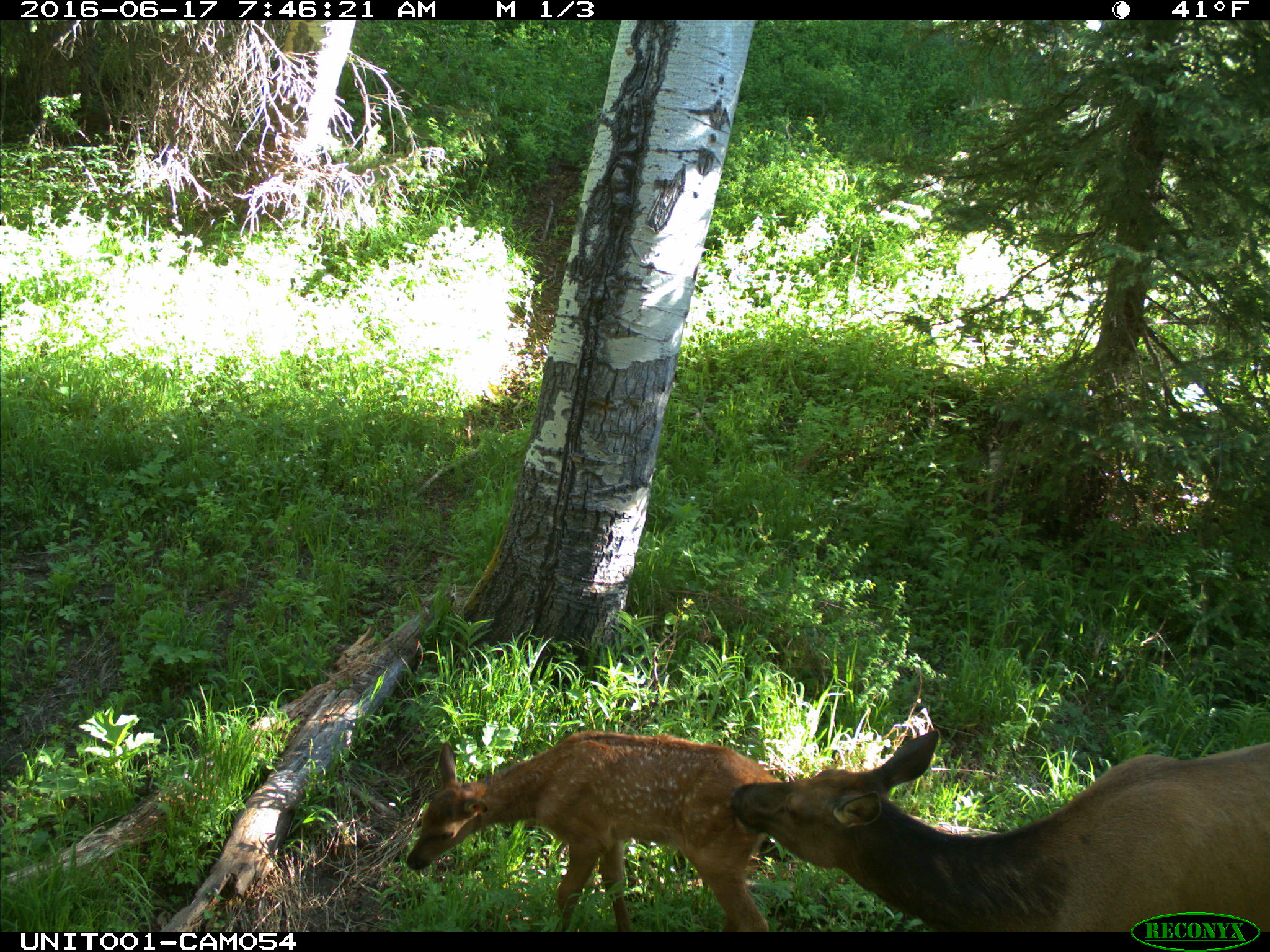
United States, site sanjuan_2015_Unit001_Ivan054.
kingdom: Animalia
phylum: Chordata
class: Mammalia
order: Artiodactyla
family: Cervidae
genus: Cervus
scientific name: Cervus elaphus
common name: red deer